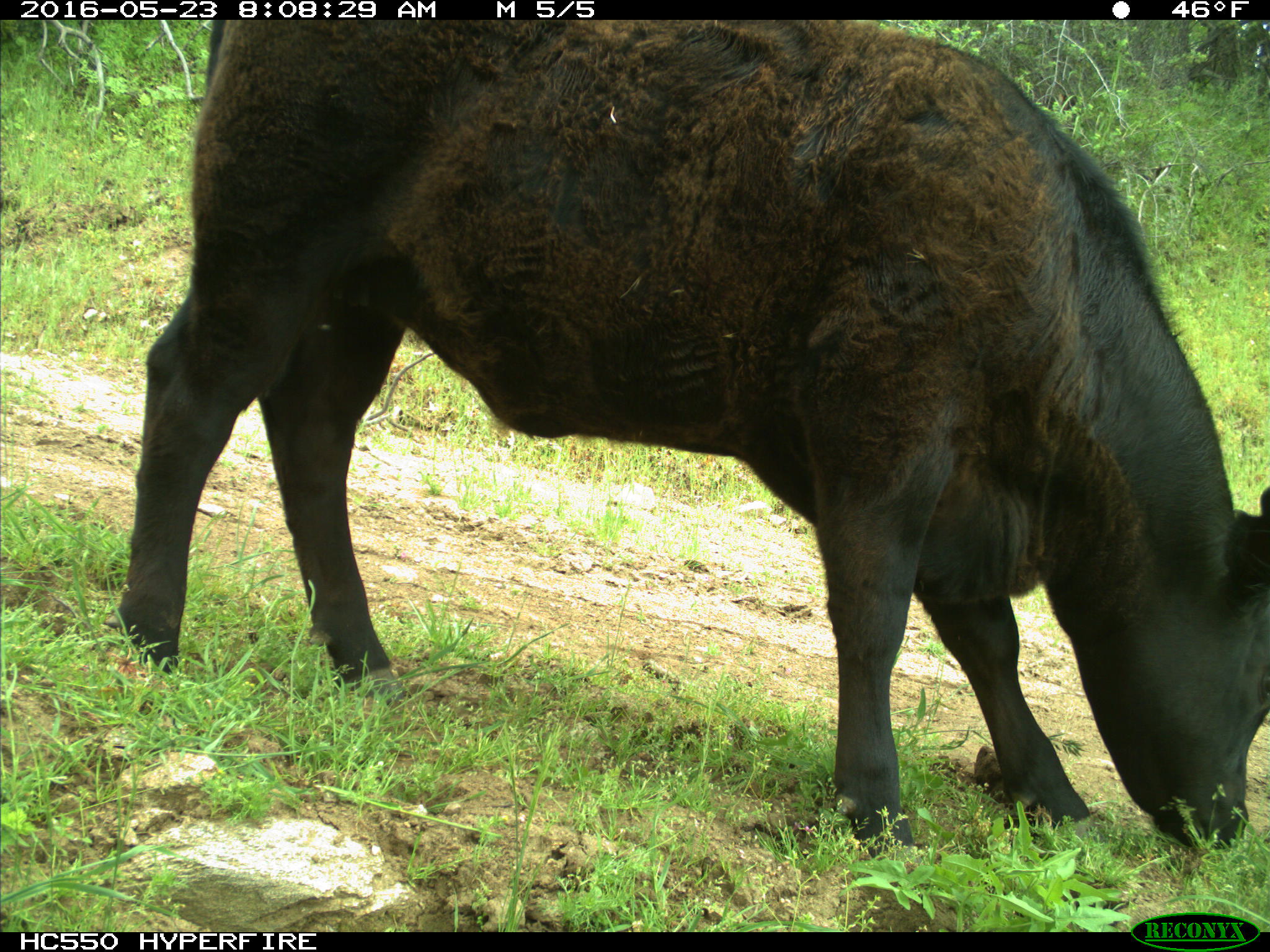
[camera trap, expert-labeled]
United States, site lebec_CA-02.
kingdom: Animalia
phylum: Chordata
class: Mammalia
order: Artiodactyla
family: Bovidae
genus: Bos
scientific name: Bos taurus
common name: domestic cow